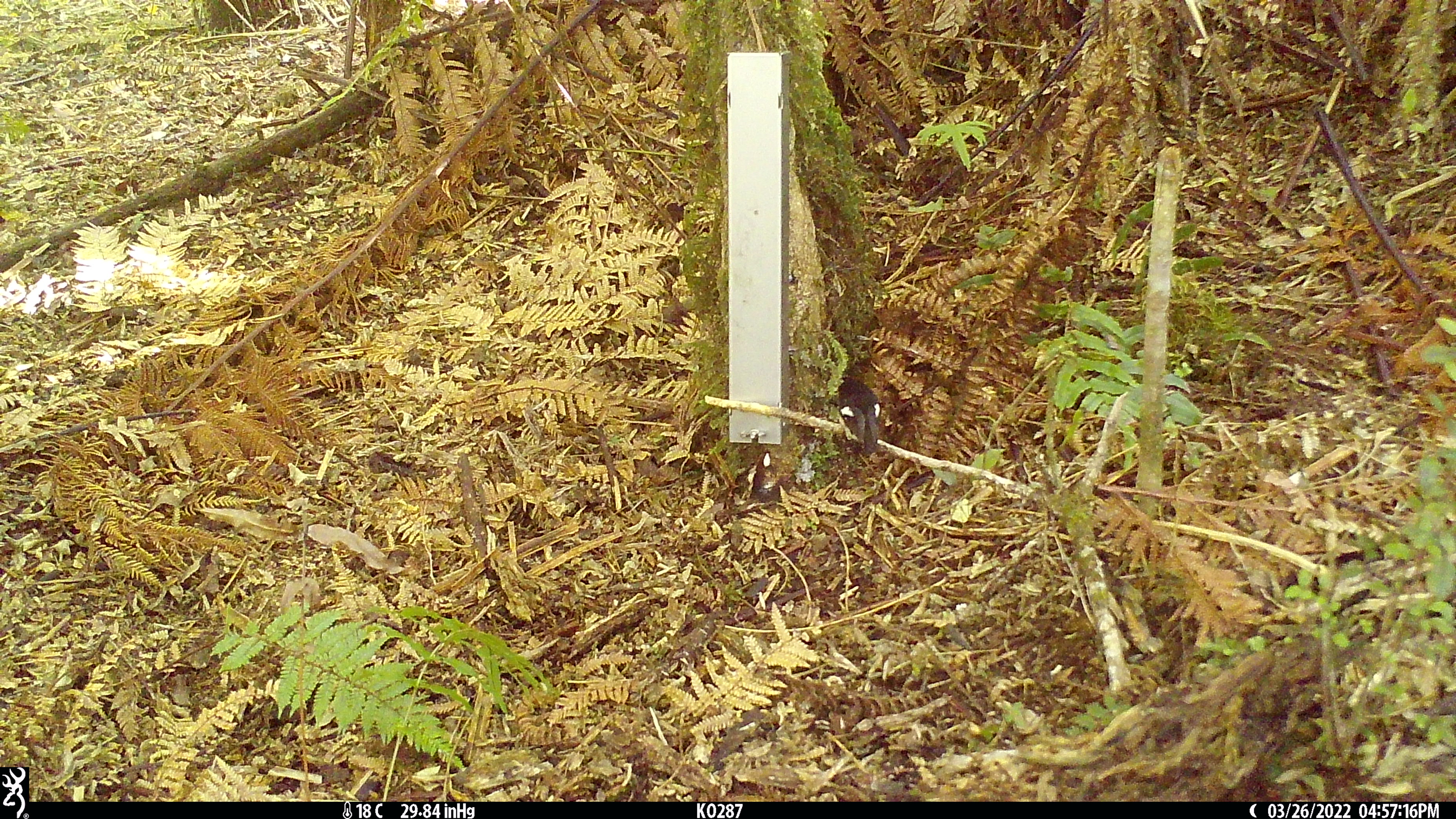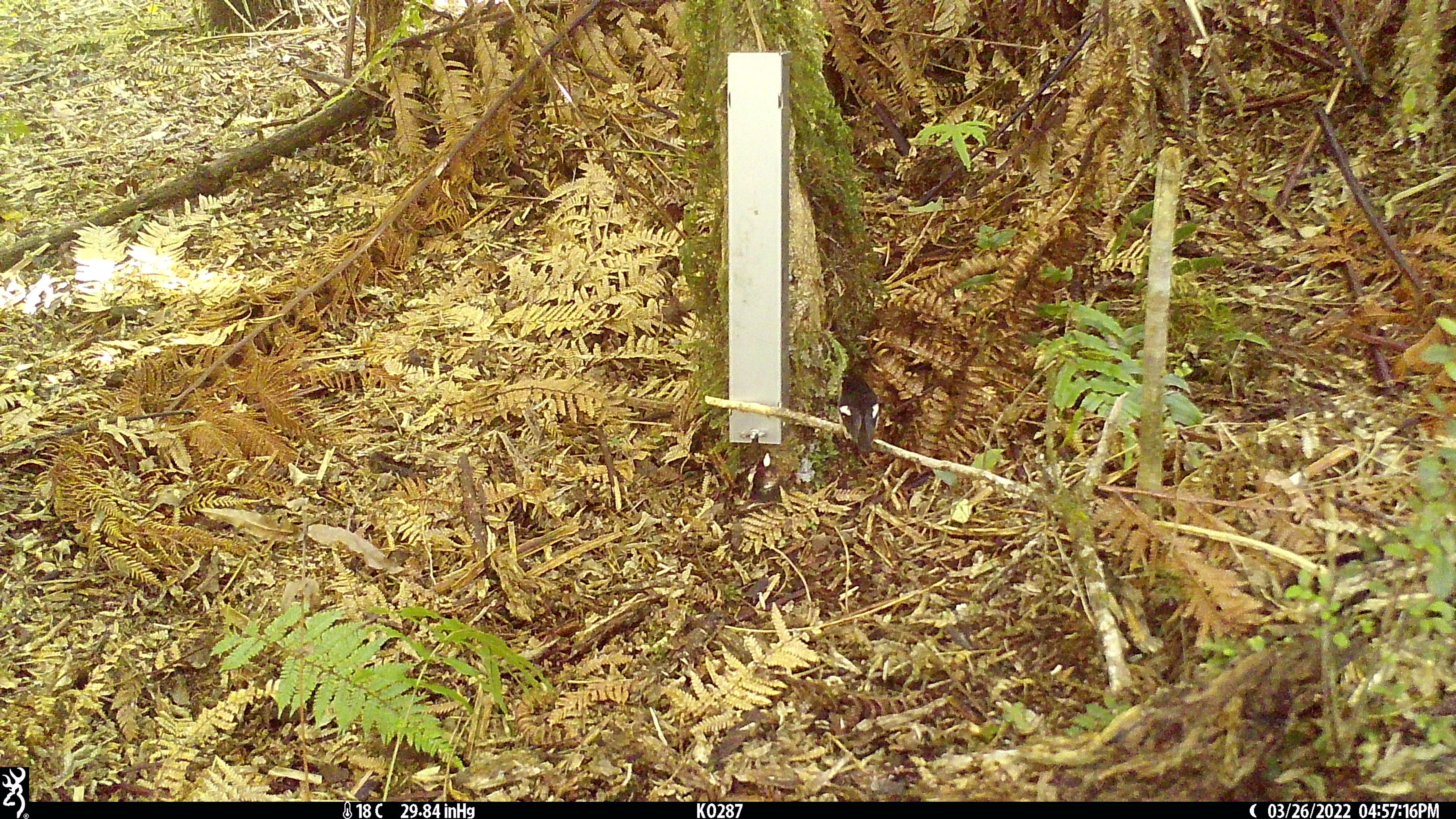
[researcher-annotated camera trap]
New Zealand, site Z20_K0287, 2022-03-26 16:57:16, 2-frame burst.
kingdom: Animalia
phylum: Chordata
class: Aves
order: Passeriformes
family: Petroicidae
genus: Petroica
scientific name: Petroica macrocephala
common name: tomtit